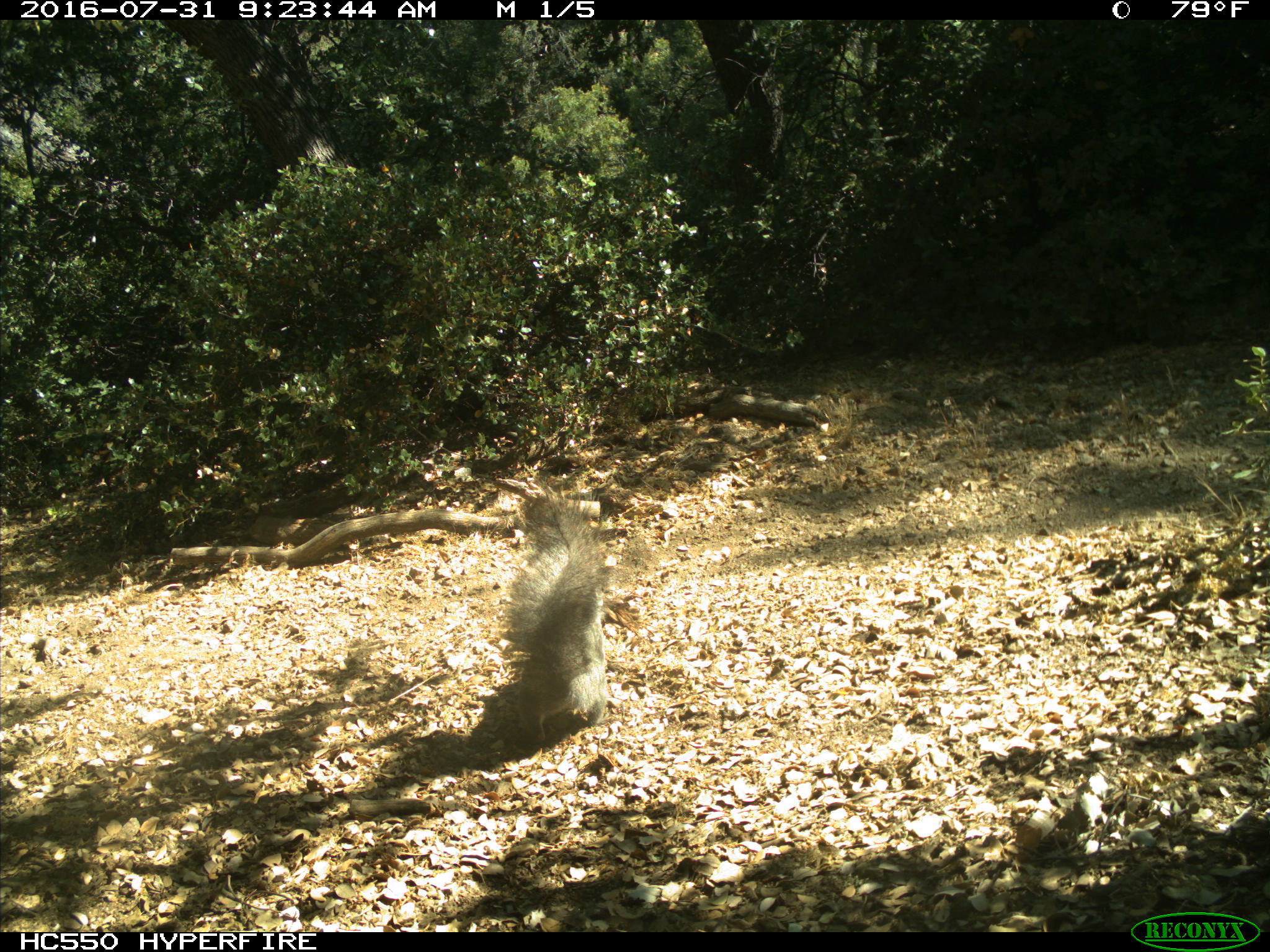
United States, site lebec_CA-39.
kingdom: Animalia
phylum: Chordata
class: Mammalia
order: Rodentia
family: Sciuridae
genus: Sciurus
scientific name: Sciurus carolinensis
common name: eastern gray squirrel